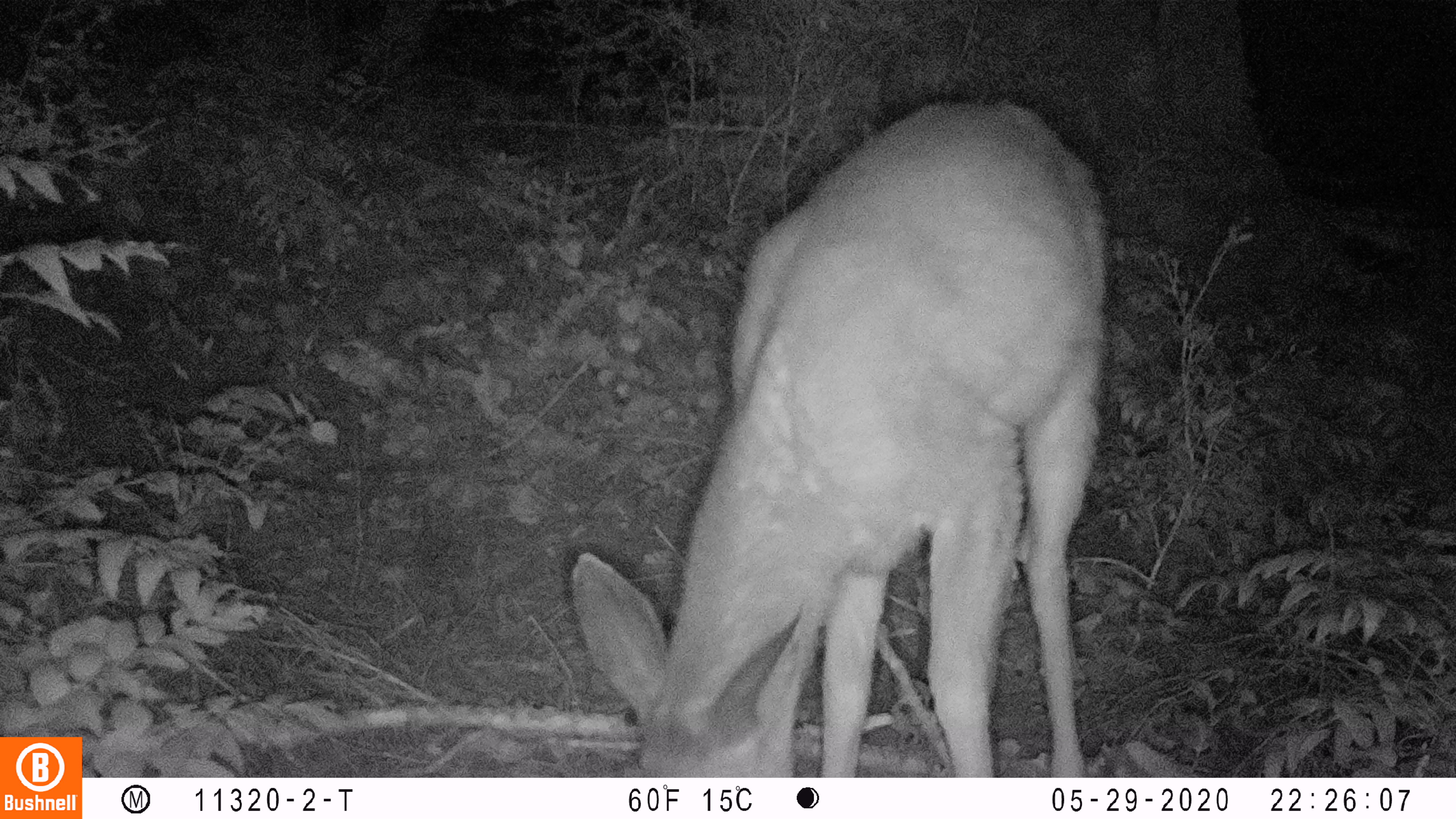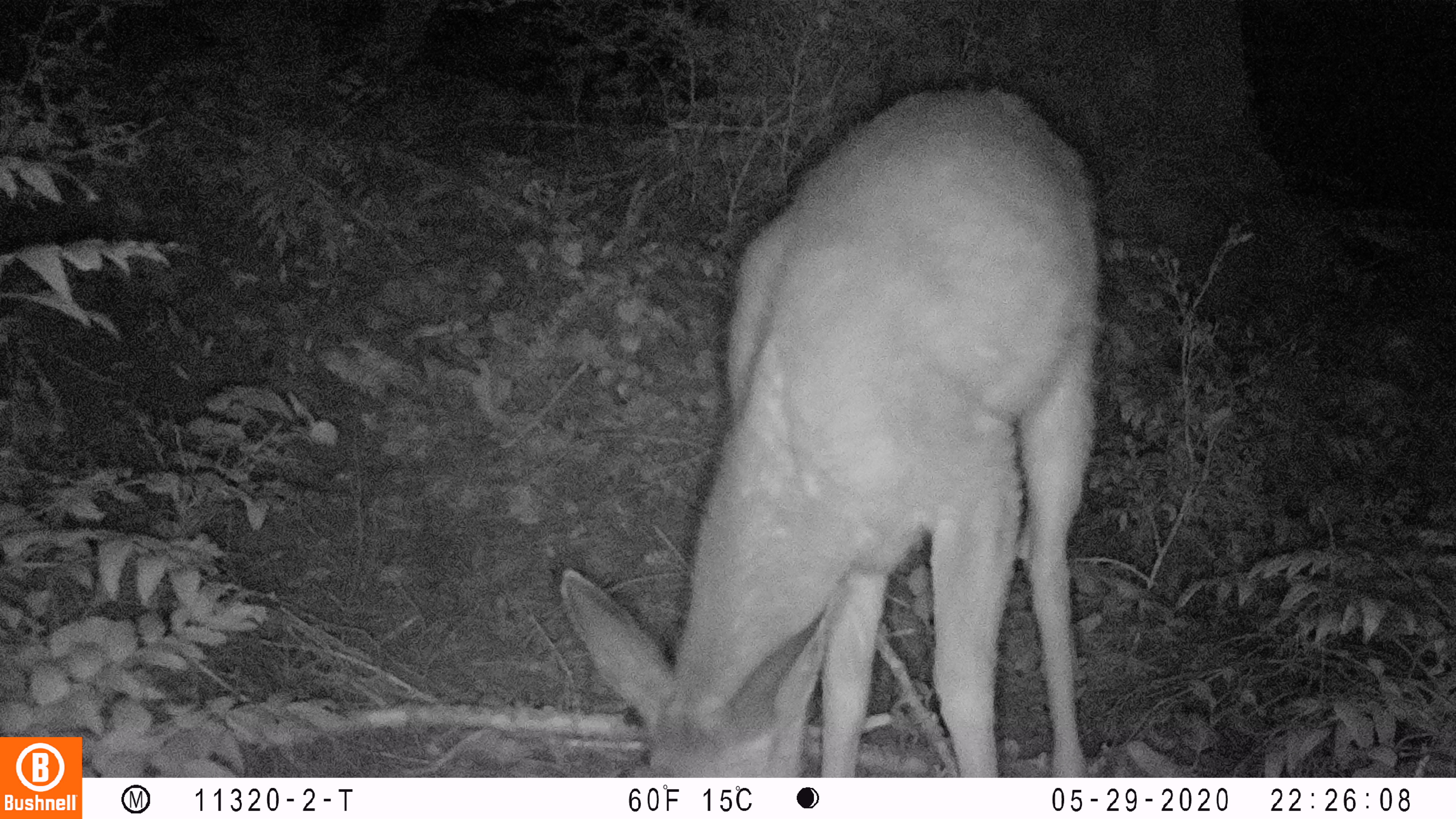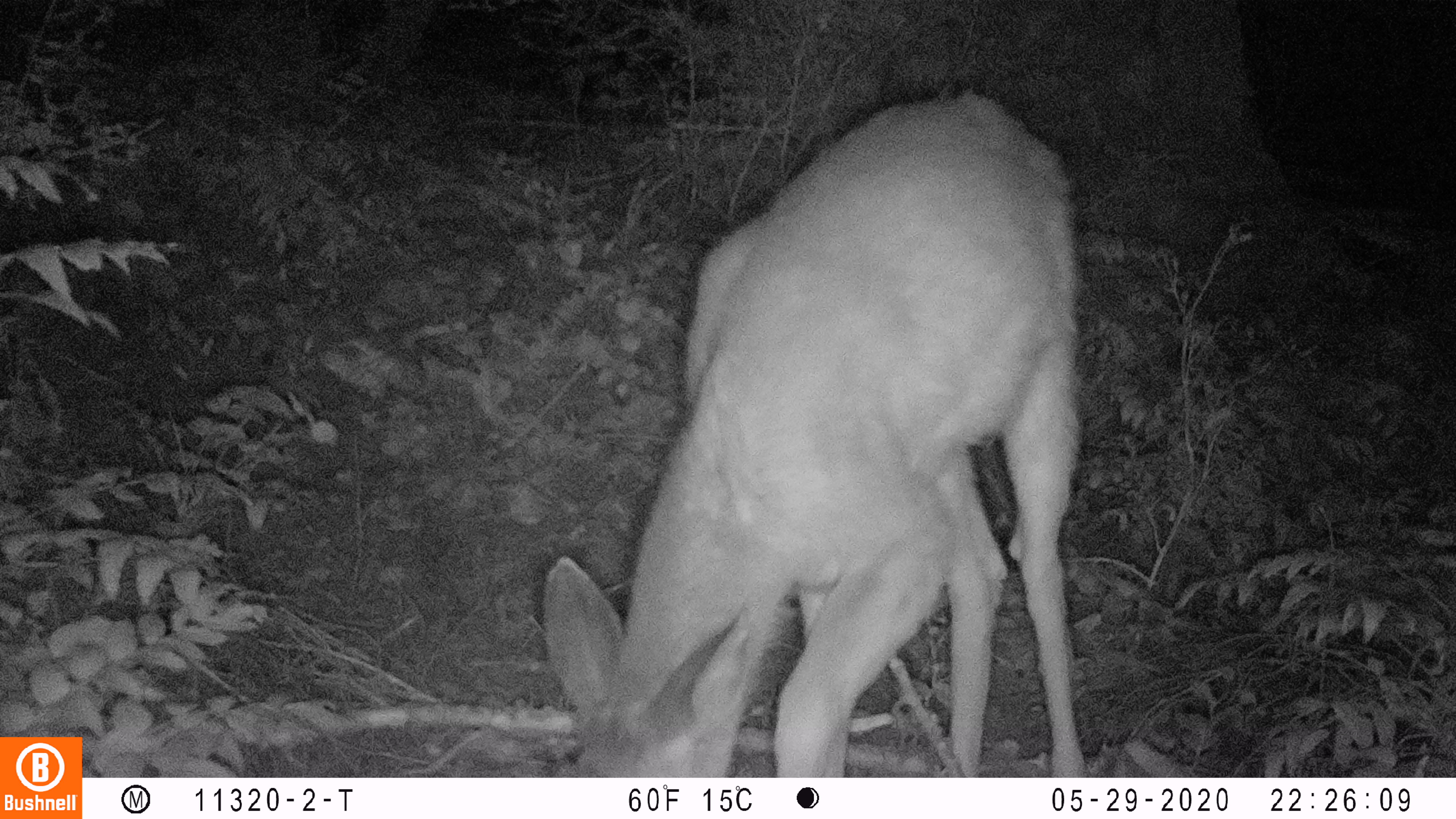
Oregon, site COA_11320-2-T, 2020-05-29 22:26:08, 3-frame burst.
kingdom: Animalia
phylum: Chordata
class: Mammalia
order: Artiodactyla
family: Cervidae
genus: Odocoileus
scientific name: Odocoileus hemionus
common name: black-tailed deer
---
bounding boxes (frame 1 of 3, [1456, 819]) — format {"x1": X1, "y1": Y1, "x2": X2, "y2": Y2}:
black-tailed deer: {"x1": 560, "y1": 74, "x2": 1130, "y2": 770}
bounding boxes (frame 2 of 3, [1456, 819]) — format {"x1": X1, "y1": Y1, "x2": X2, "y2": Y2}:
black-tailed deer: {"x1": 548, "y1": 82, "x2": 1125, "y2": 766}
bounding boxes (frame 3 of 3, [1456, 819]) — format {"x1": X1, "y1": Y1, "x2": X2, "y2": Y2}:
black-tailed deer: {"x1": 529, "y1": 74, "x2": 1108, "y2": 766}